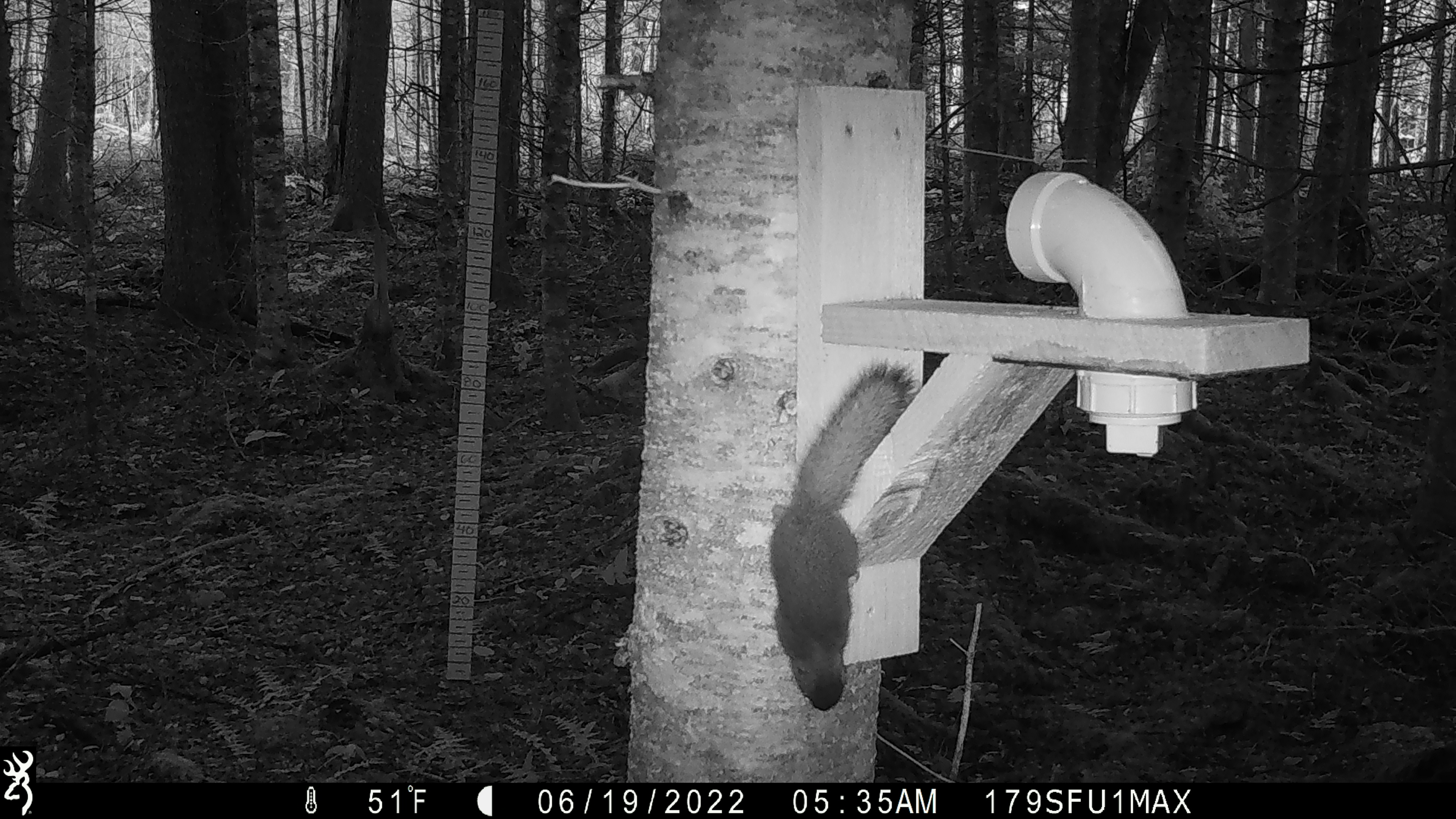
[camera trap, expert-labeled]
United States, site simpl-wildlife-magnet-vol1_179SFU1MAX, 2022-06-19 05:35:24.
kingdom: Animalia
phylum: Chordata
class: Mammalia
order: Rodentia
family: Sciuridae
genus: Tamiasciurus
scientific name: Tamiasciurus hudsonicus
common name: red squirrel